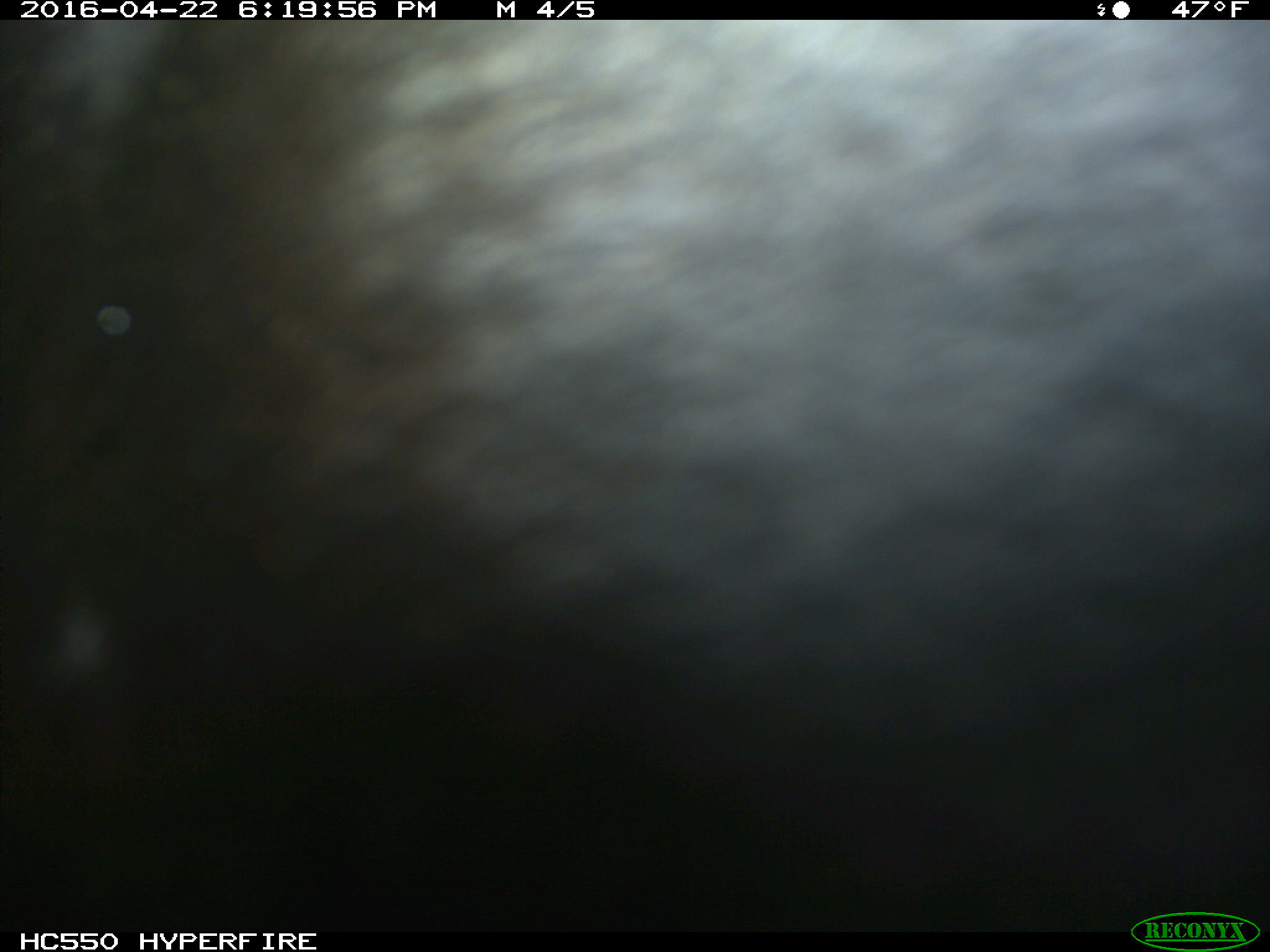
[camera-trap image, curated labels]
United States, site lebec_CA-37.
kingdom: Animalia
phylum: Chordata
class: Mammalia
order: Artiodactyla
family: Bovidae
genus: Bos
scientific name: Bos taurus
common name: domestic cow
Bos taurus (domestic cow).